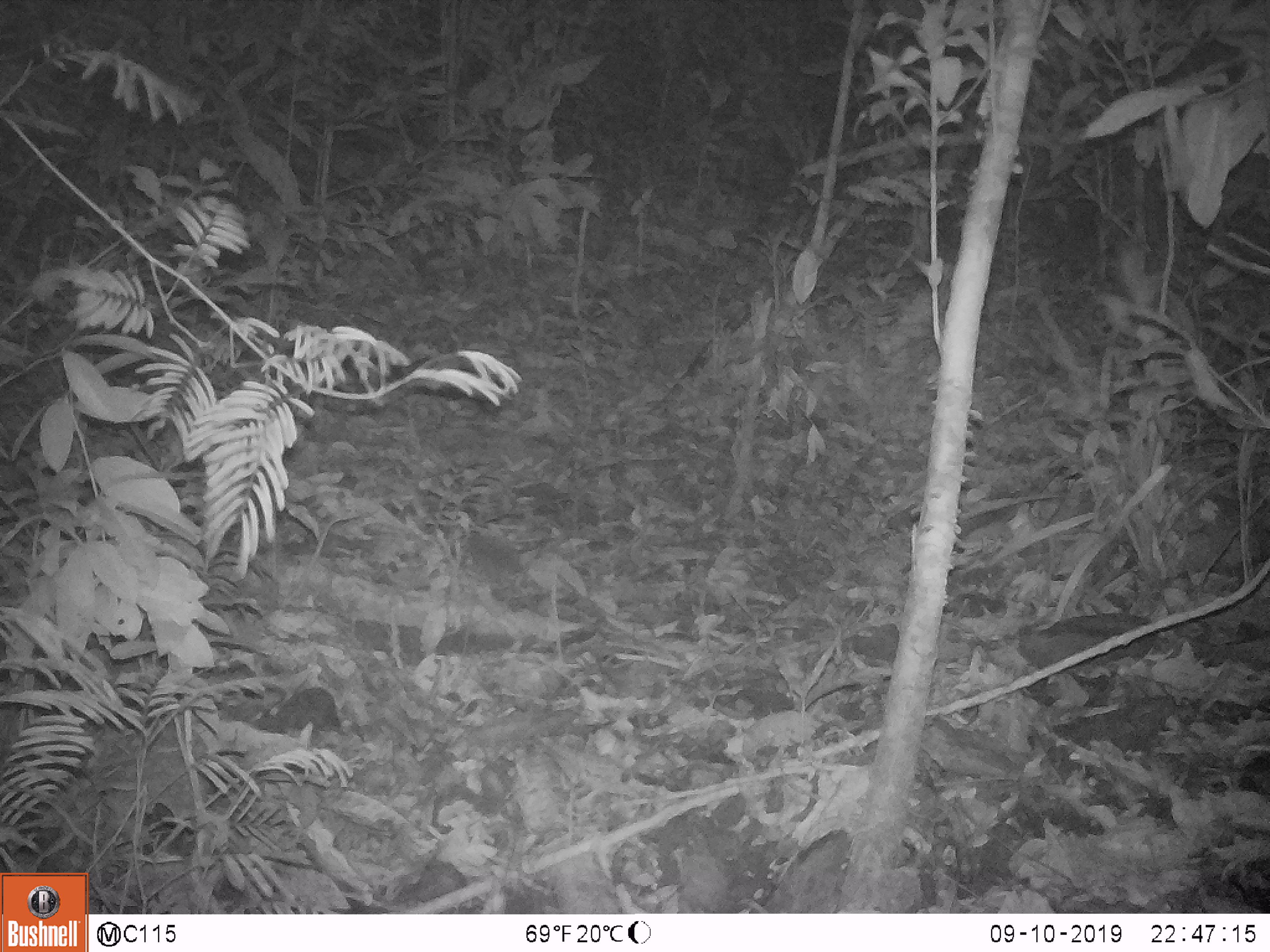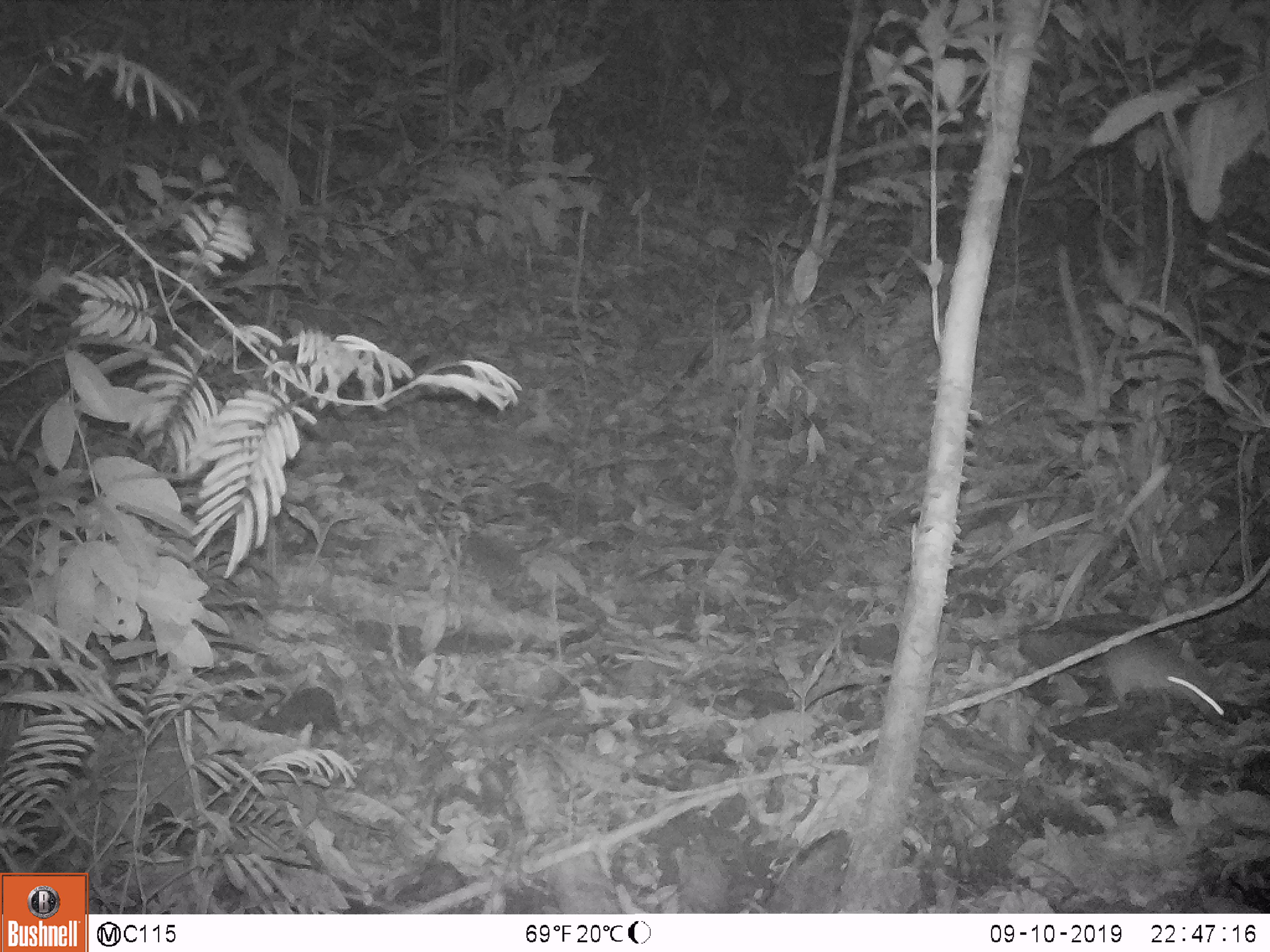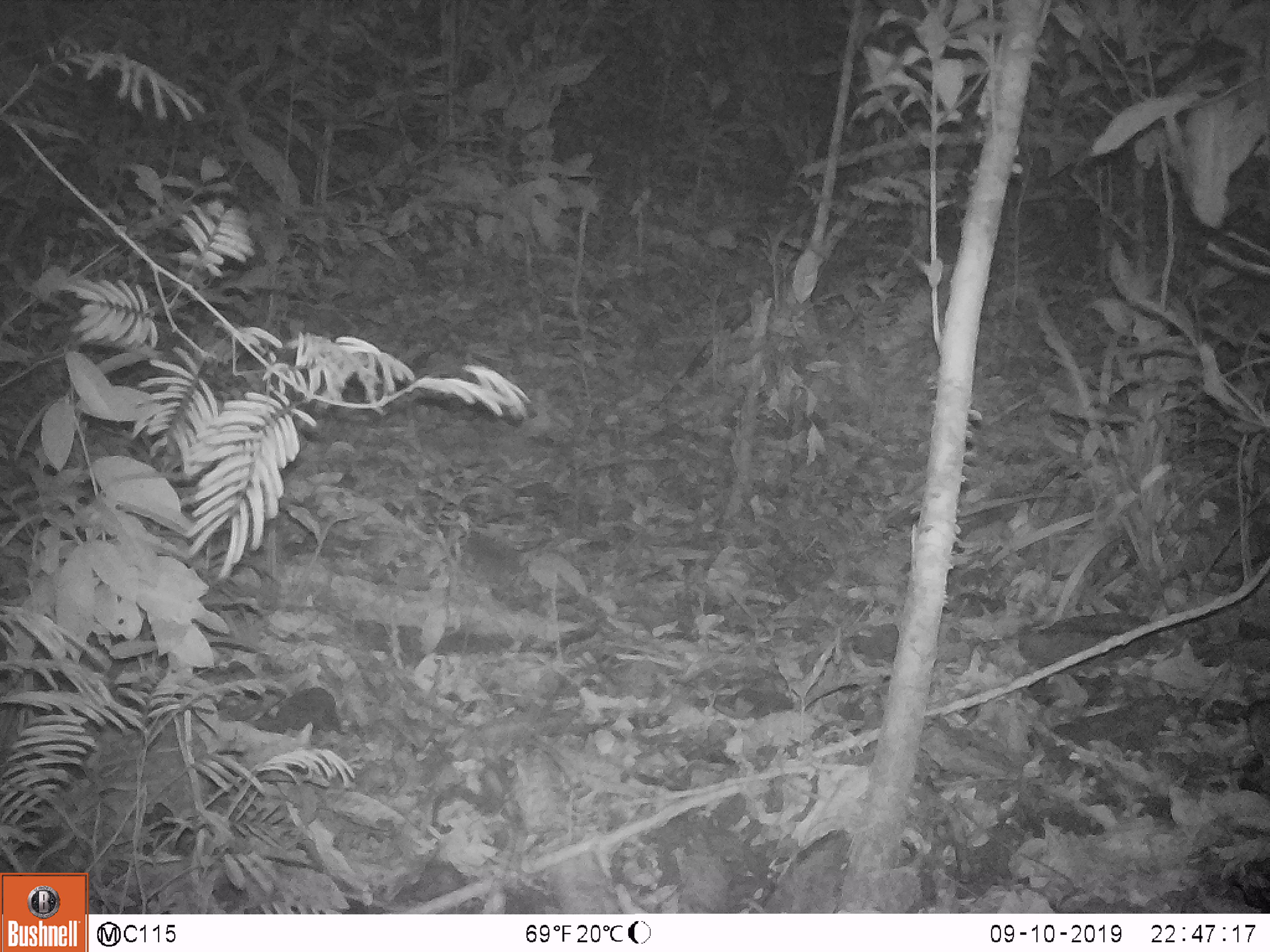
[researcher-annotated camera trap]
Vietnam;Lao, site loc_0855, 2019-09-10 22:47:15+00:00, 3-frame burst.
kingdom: Animalia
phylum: Chordata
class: Mammalia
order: Rodentia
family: Muridae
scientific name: Muridae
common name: old-world mice and rats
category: unidentified murid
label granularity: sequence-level